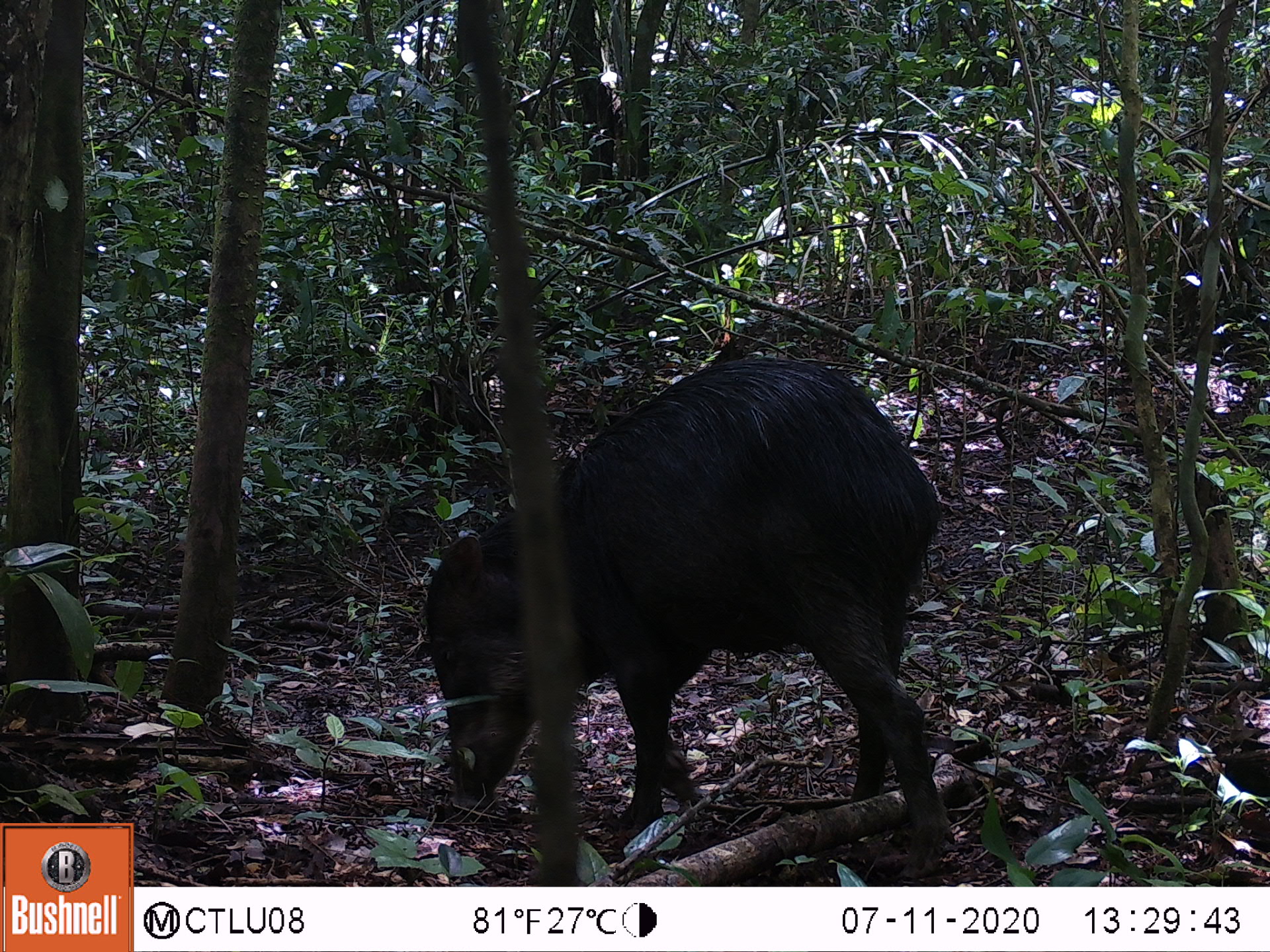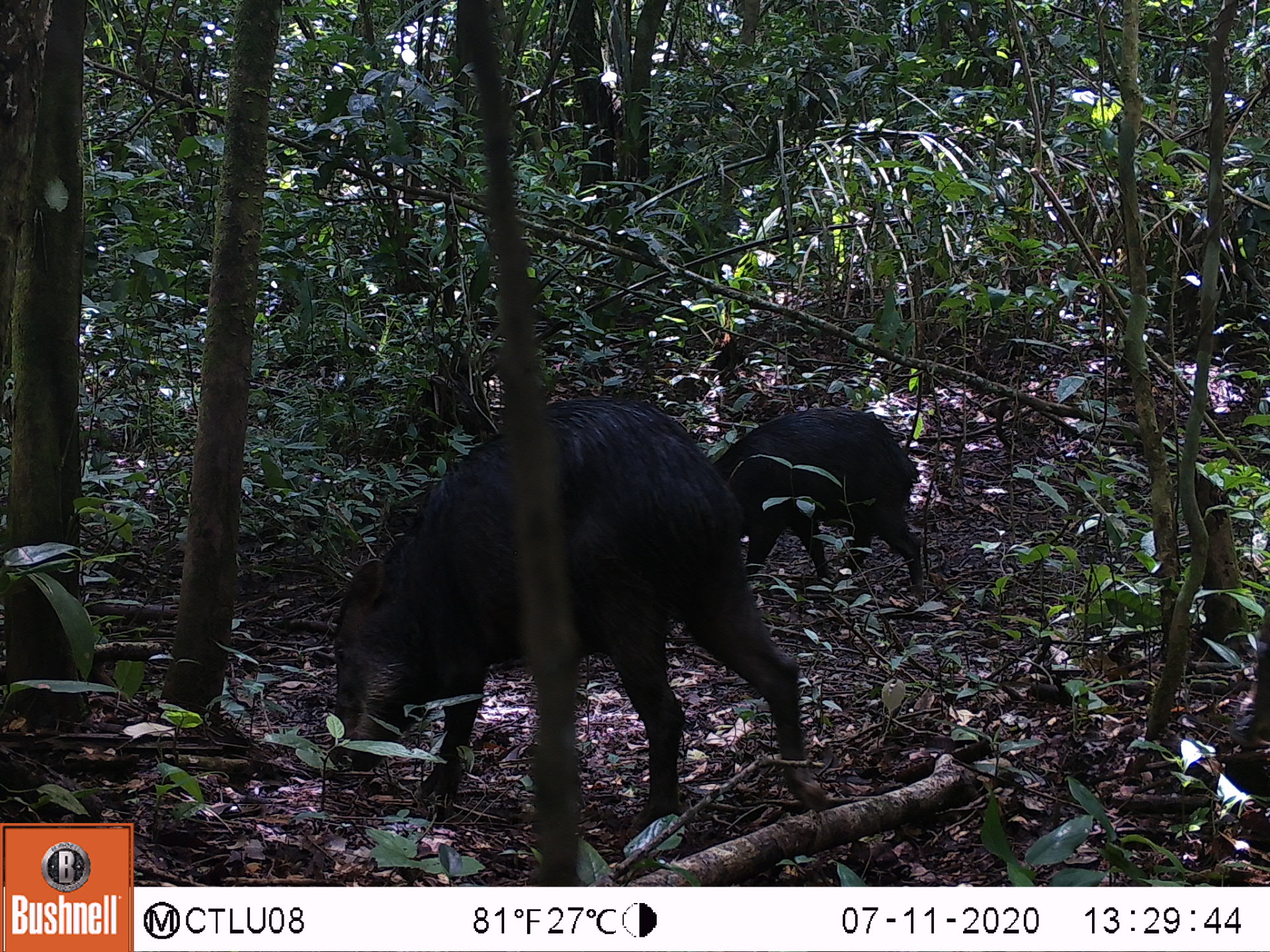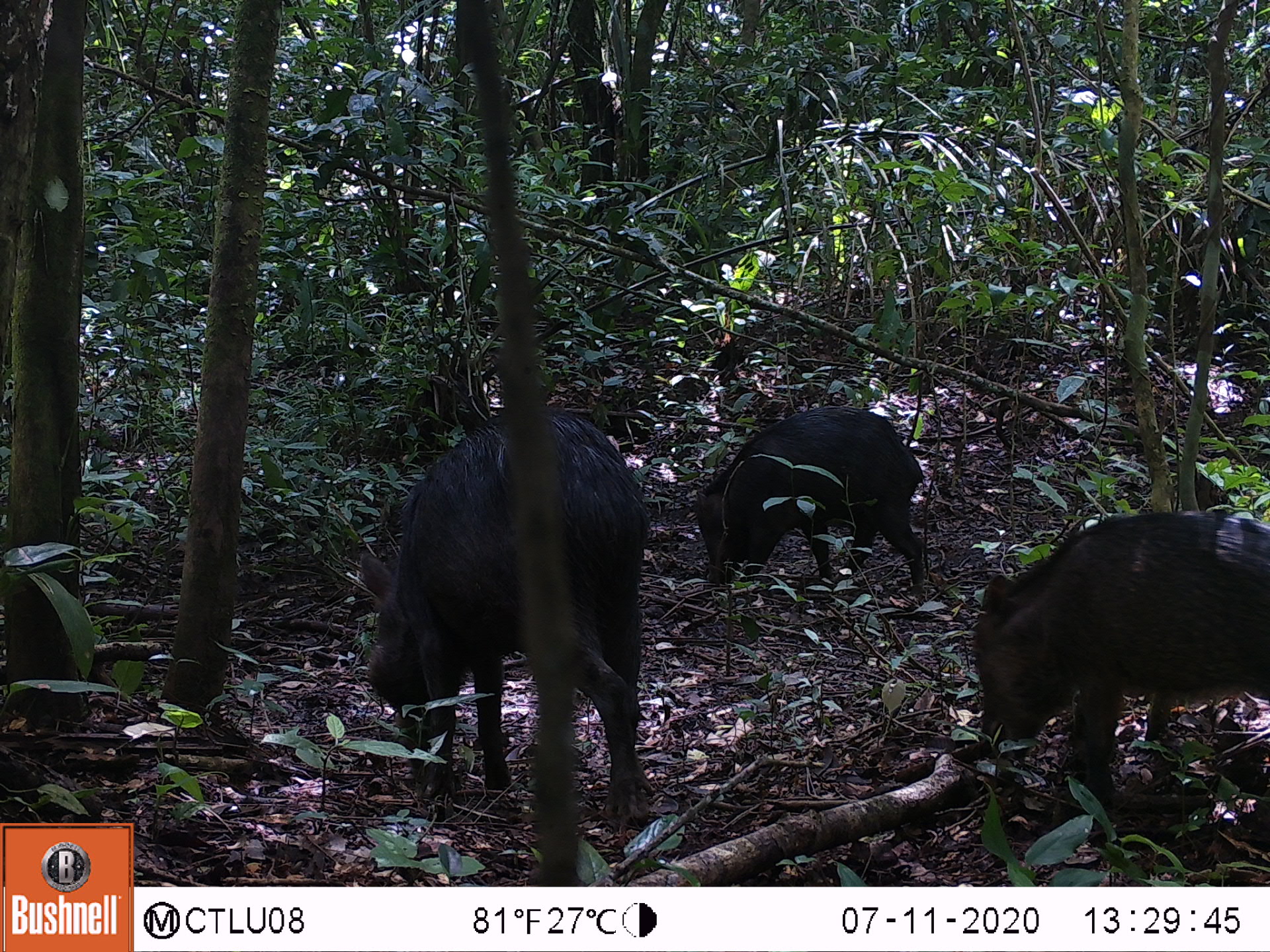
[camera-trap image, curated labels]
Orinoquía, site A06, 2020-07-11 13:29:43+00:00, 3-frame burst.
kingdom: Animalia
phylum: Chordata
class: Mammalia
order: Artiodactyla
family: Tayassuidae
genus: Tayassu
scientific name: Tayassu pecari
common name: white-lipped peccary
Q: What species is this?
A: White-lipped peccary (Tayassu pecari).